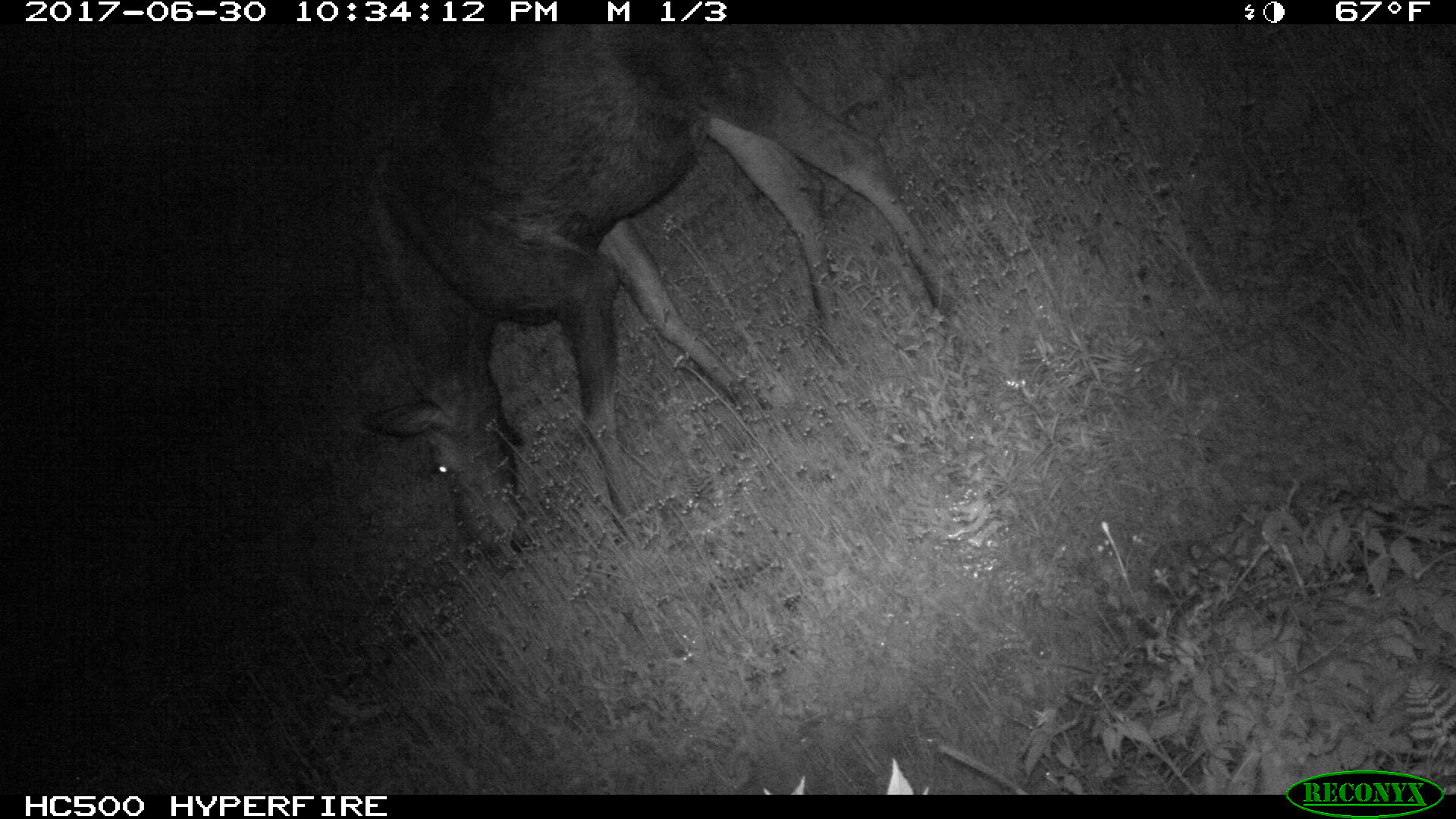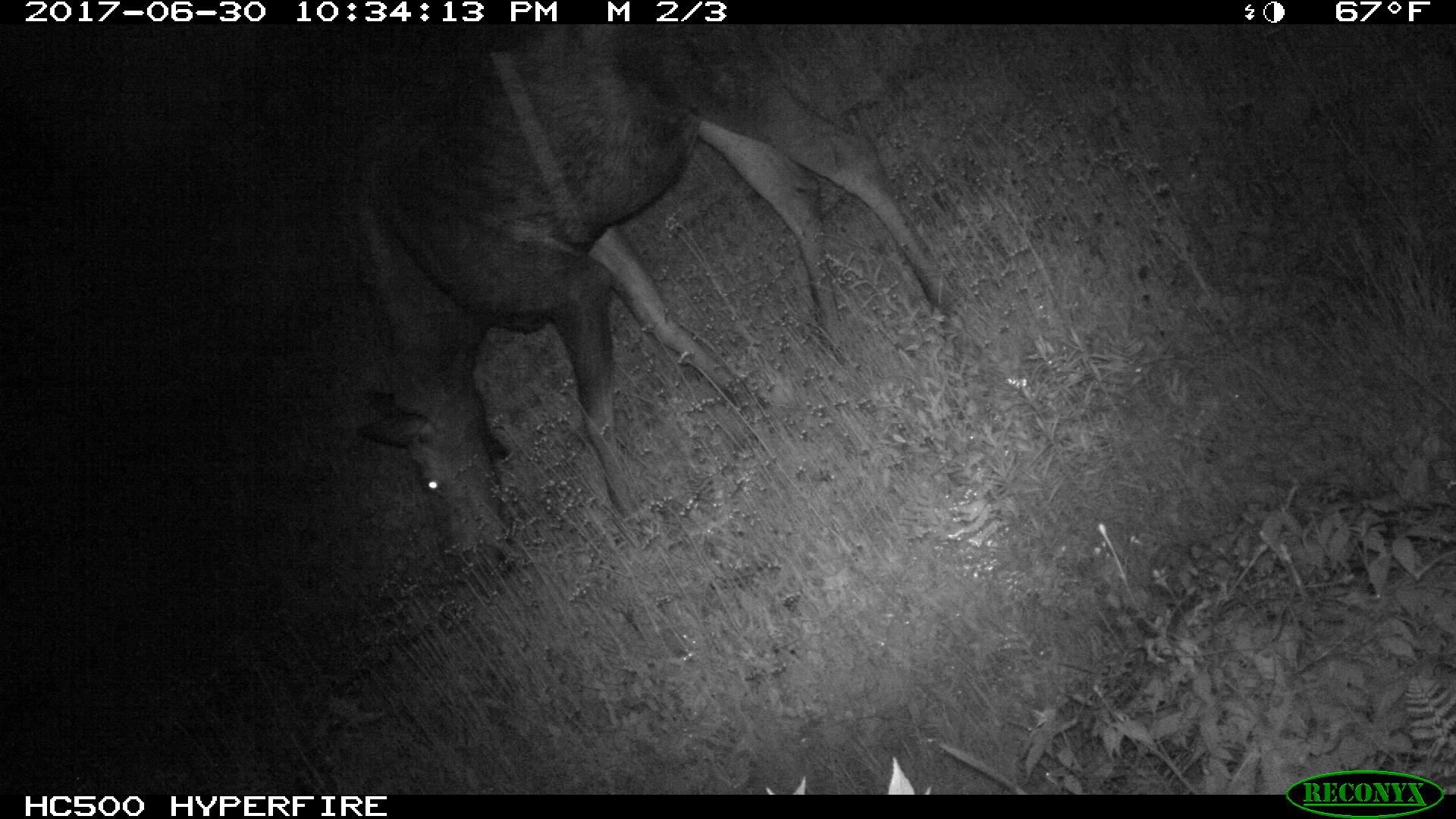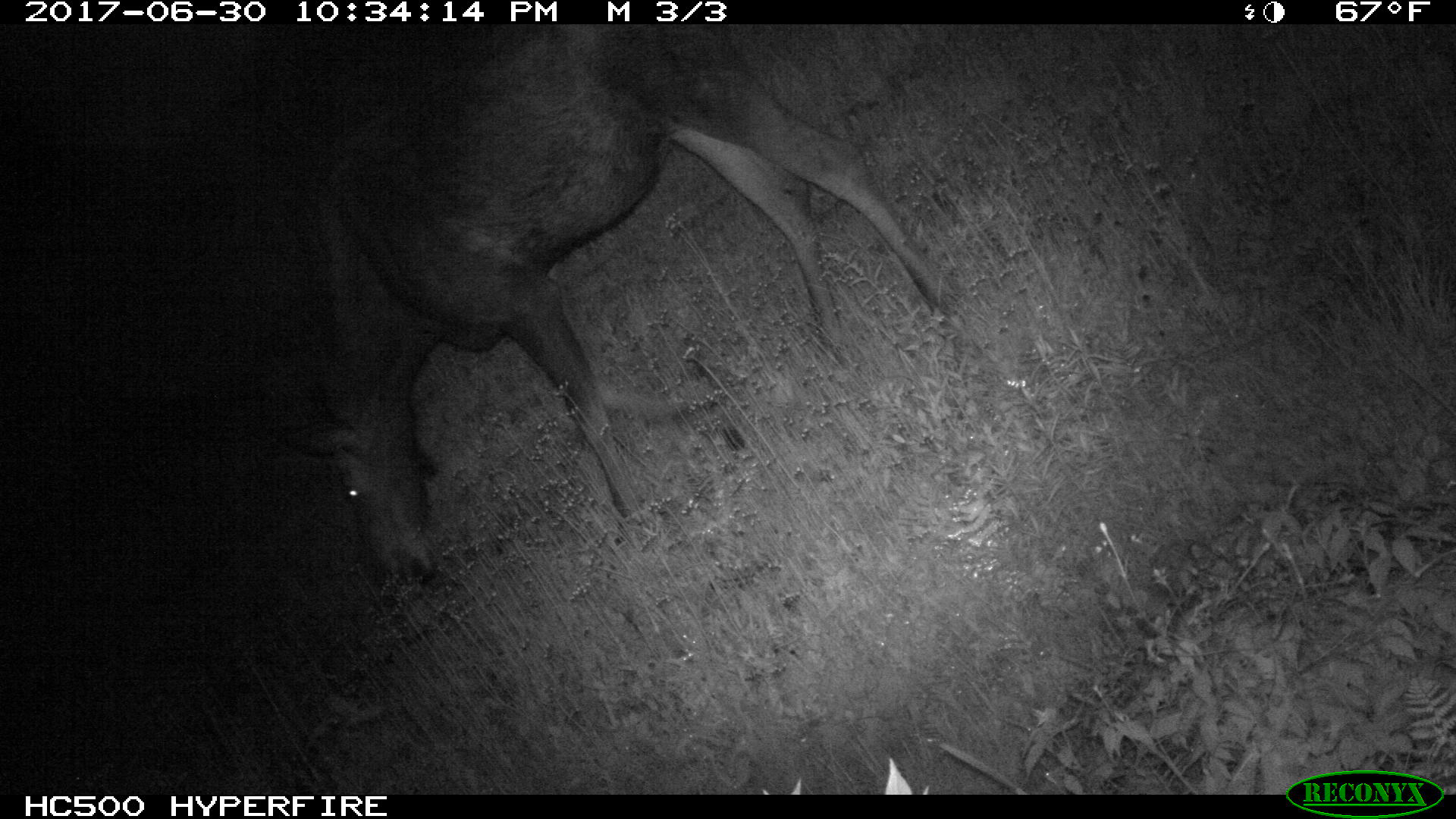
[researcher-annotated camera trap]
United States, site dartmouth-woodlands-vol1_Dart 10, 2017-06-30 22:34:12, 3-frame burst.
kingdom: Animalia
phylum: Chordata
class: Mammalia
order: Artiodactyla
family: Cervidae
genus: Alces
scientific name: Alces alces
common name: moose